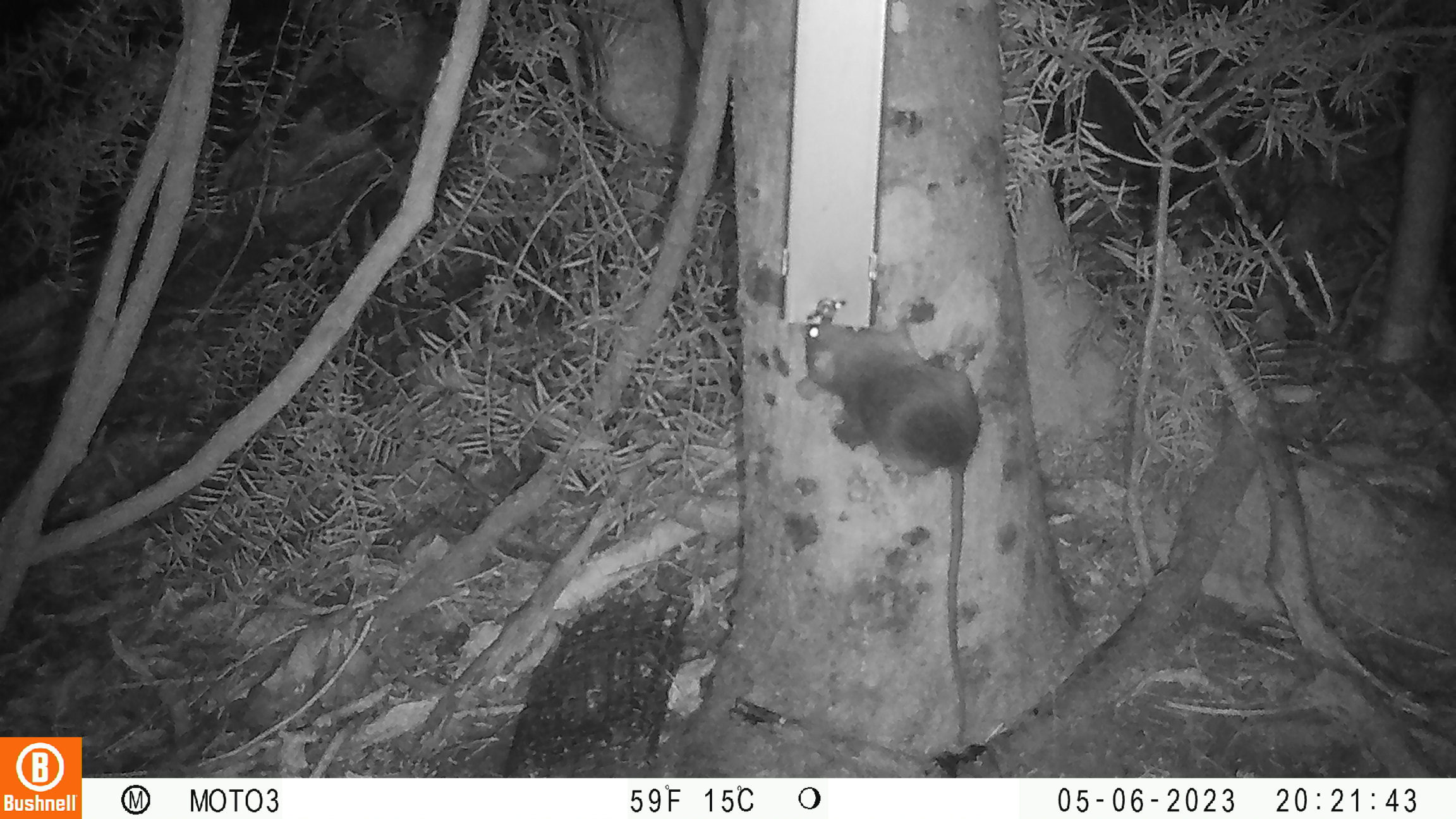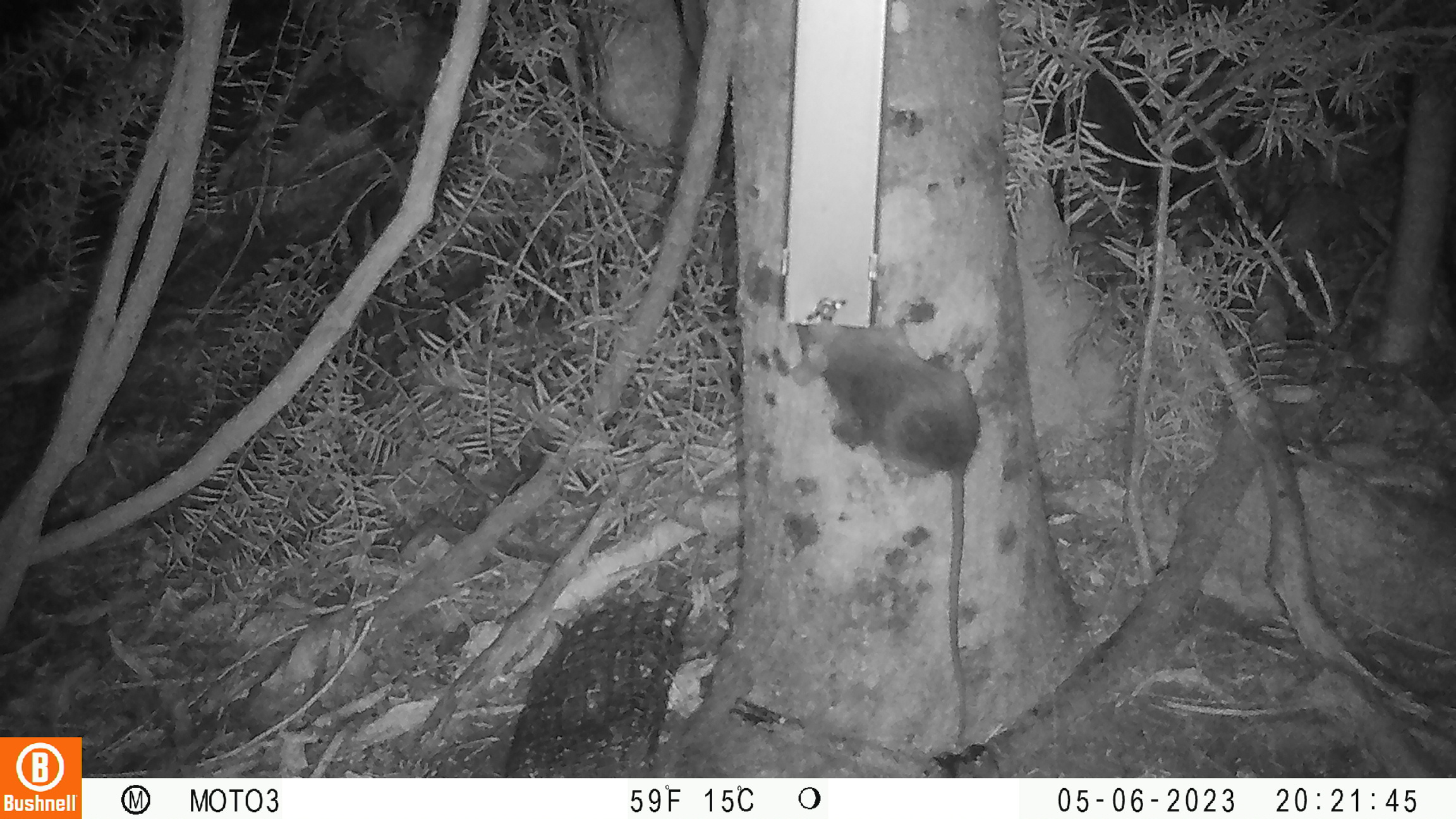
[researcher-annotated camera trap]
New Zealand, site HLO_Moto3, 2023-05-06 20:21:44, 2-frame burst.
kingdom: Animalia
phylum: Chordata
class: Mammalia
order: Rodentia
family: Muridae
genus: Rattus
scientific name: Rattus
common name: rat